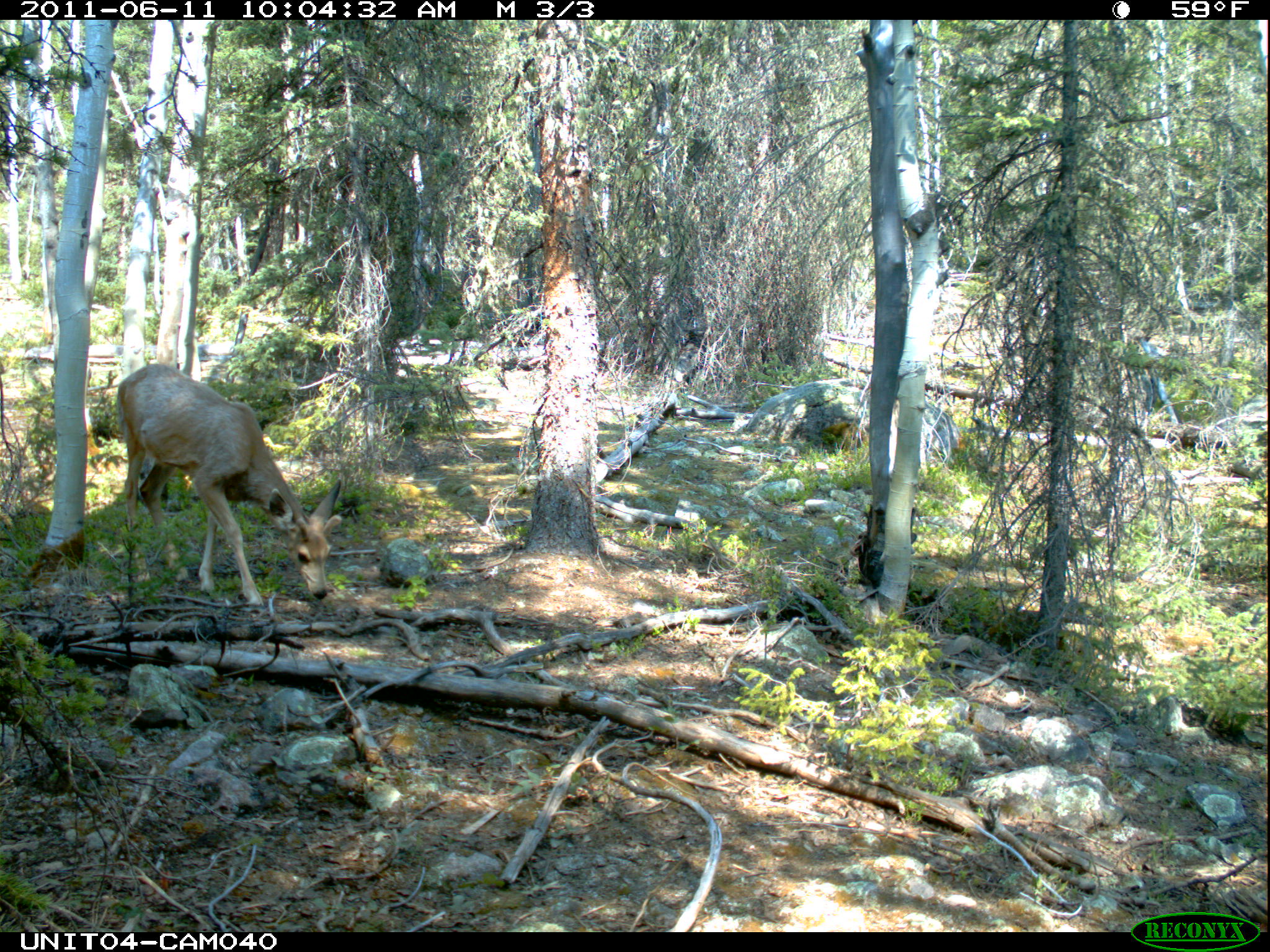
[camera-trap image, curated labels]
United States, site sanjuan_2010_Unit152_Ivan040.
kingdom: Animalia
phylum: Chordata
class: Mammalia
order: Artiodactyla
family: Cervidae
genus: Odocoileus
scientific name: Odocoileus hemionus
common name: mule deer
Odocoileus hemionus (mule deer).